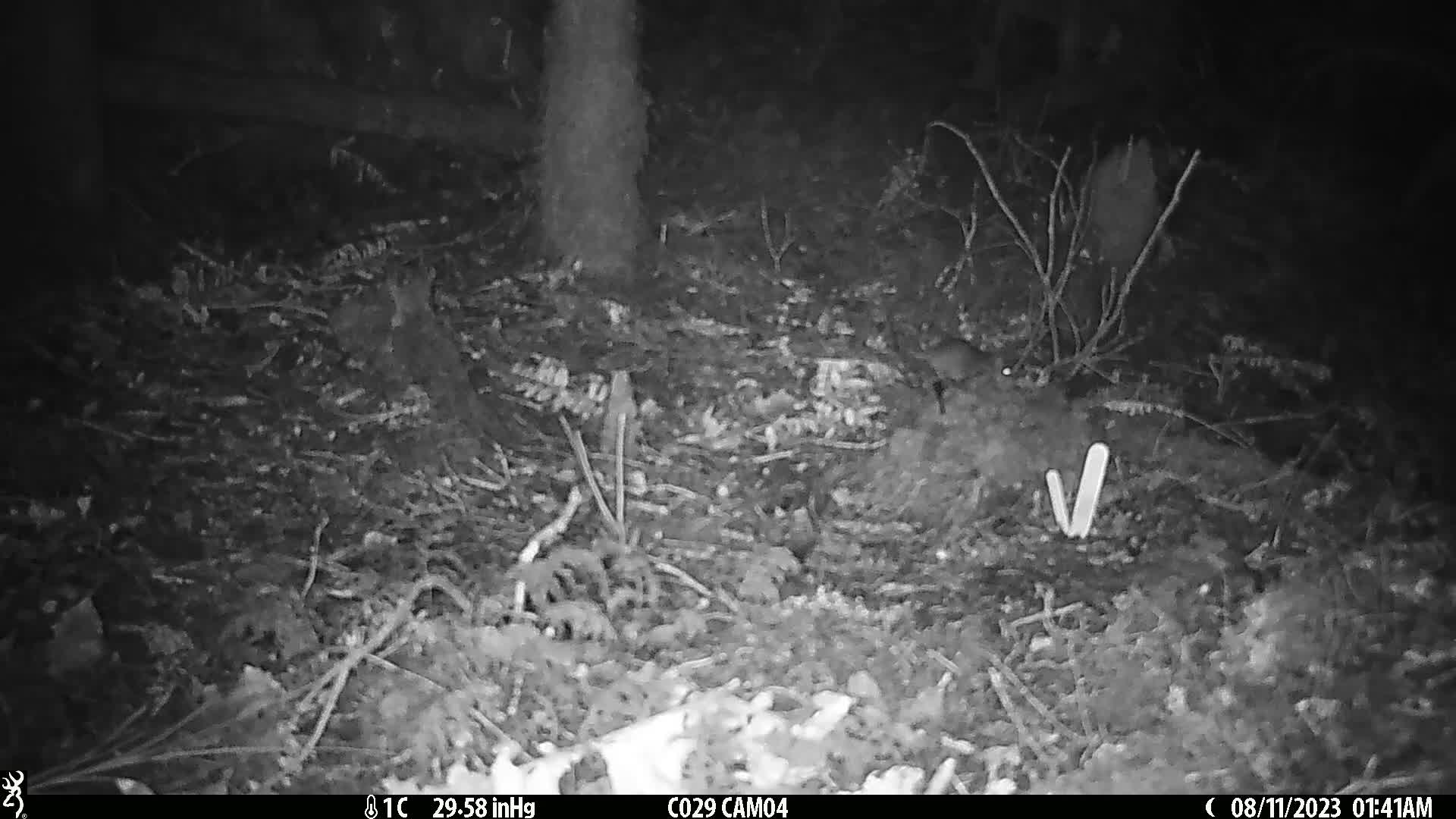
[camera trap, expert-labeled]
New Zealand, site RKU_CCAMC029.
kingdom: Animalia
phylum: Chordata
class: Mammalia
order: Rodentia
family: Muridae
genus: Rattus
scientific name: Rattus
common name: rat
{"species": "rat (Rattus)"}